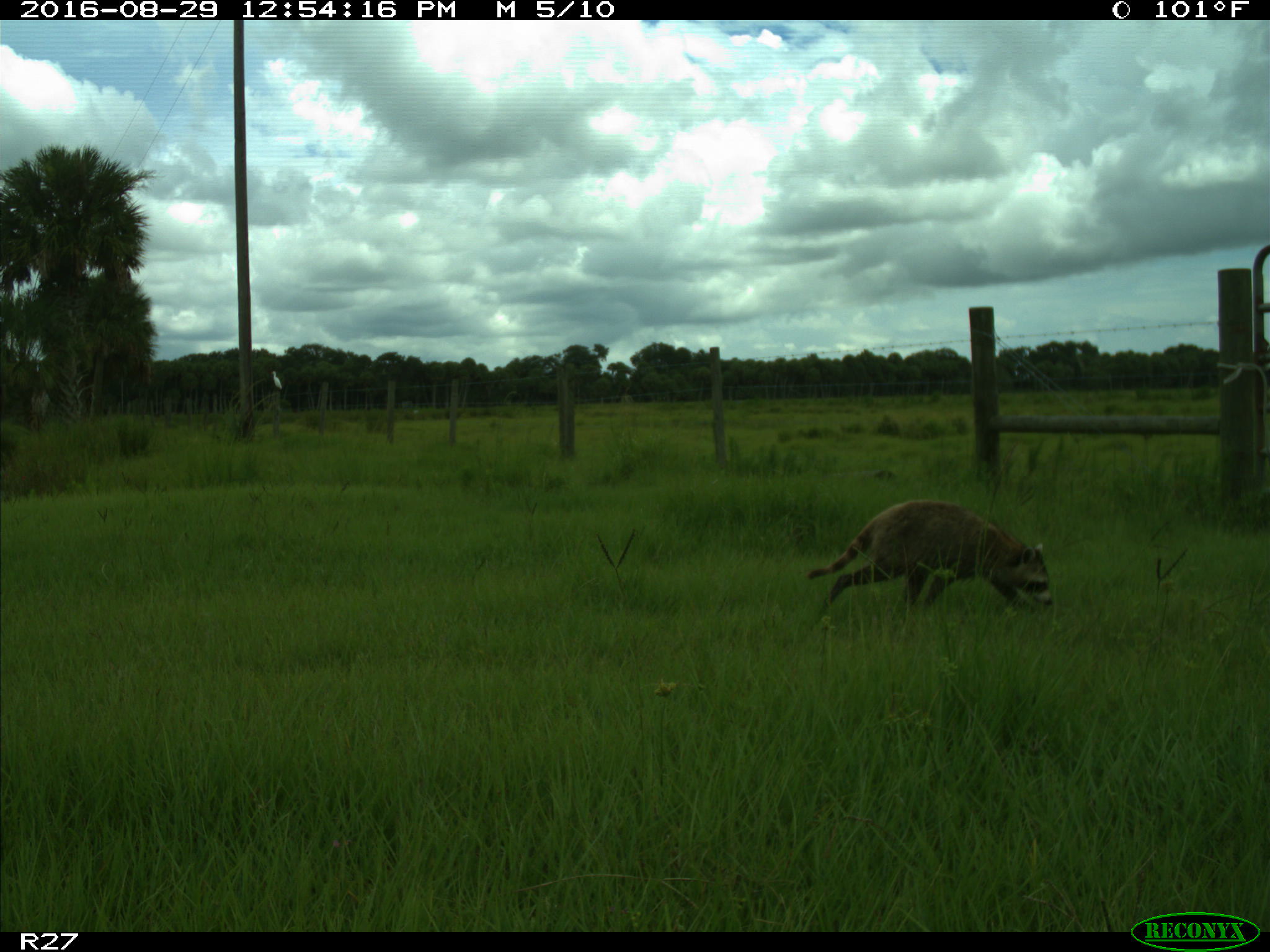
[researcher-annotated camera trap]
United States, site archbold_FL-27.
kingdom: Animalia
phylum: Chordata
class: Mammalia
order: Carnivora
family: Procyonidae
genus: Procyon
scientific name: Procyon lotor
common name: common raccoon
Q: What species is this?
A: Procyon lotor (common raccoon).